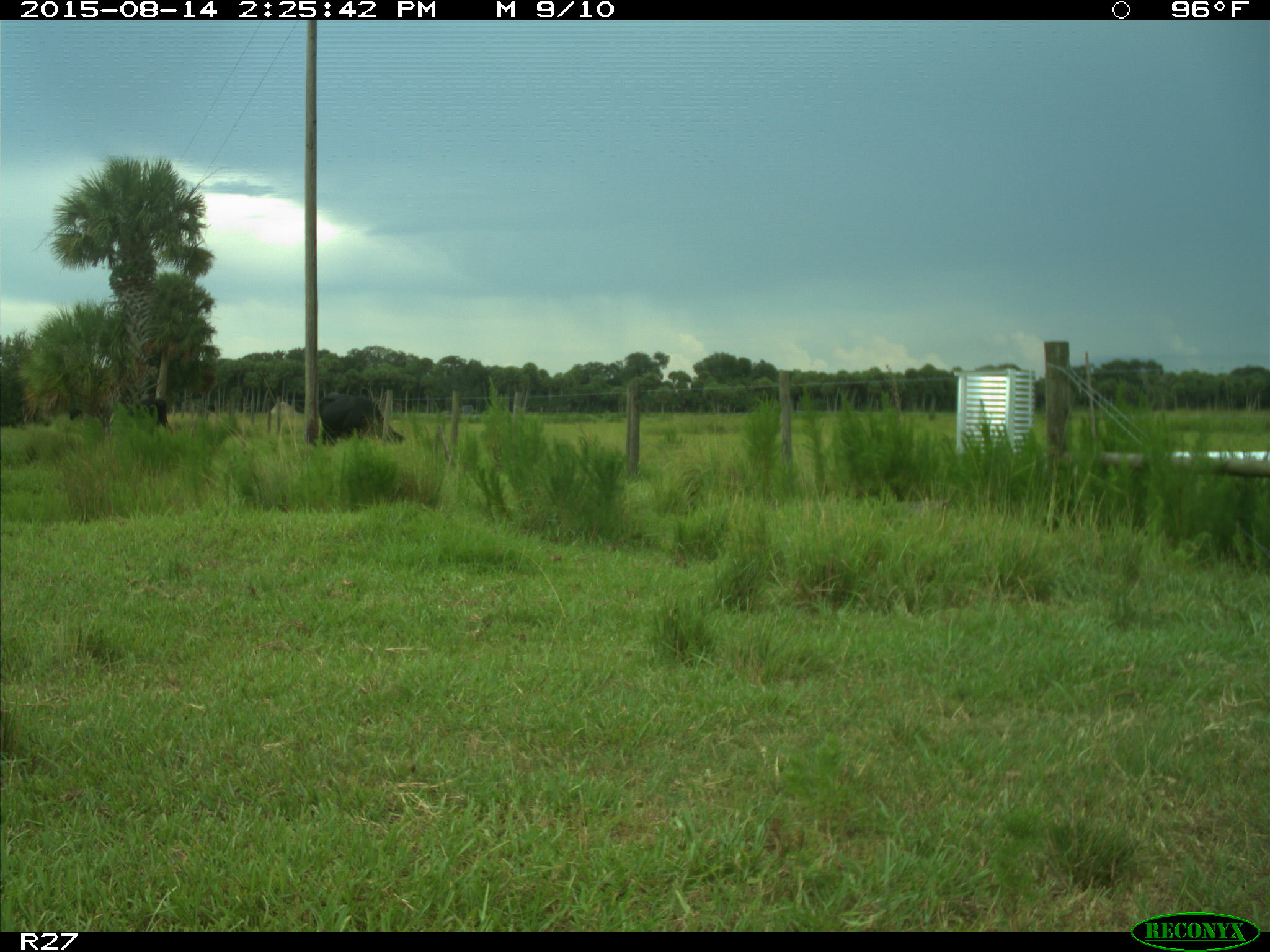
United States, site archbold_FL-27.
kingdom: Animalia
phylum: Chordata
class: Mammalia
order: Artiodactyla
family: Bovidae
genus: Bos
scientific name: Bos taurus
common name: domestic cow